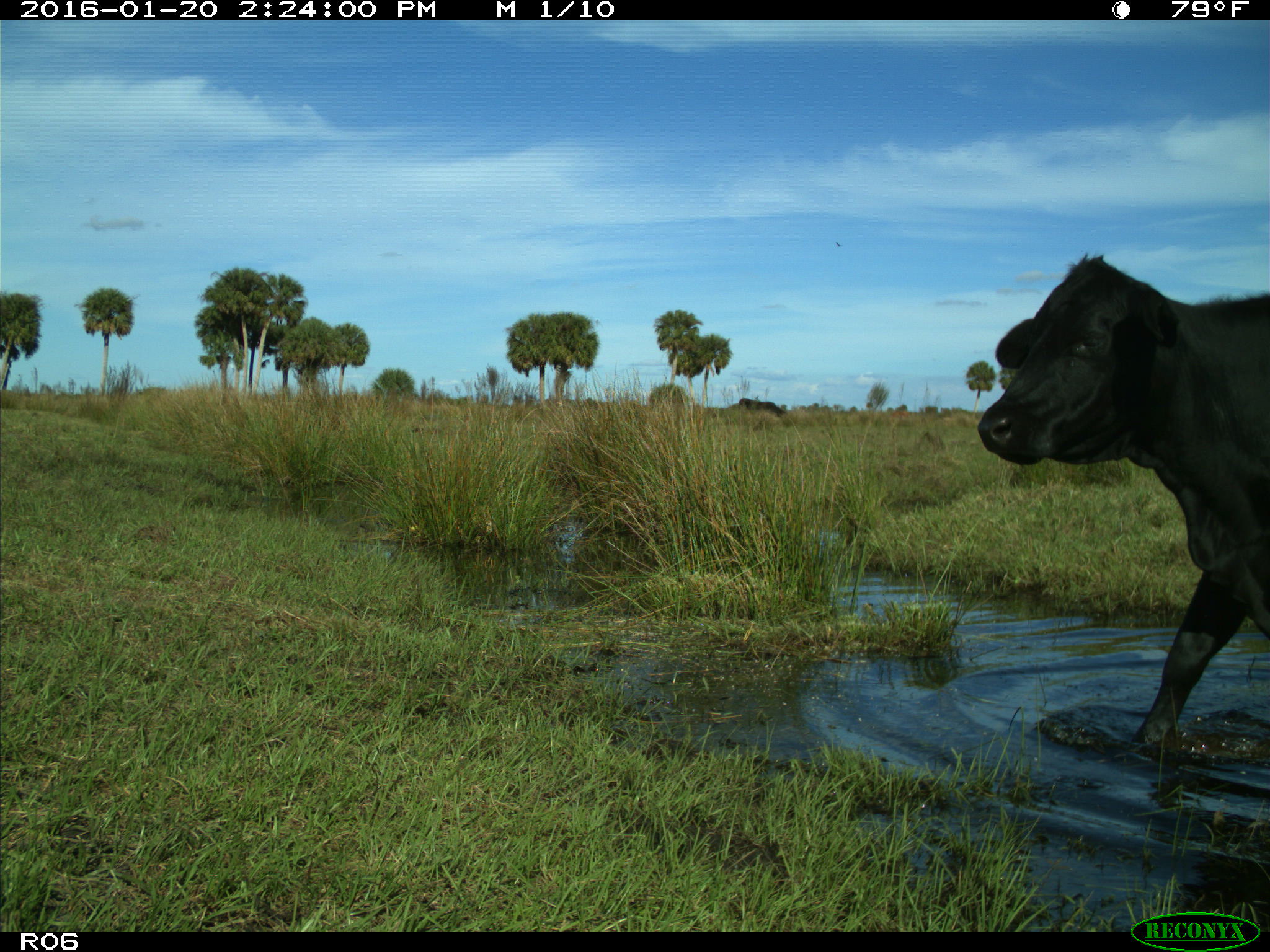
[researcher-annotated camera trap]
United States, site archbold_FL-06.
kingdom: Animalia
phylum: Chordata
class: Mammalia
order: Artiodactyla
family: Bovidae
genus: Bos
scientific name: Bos taurus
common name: domestic cow